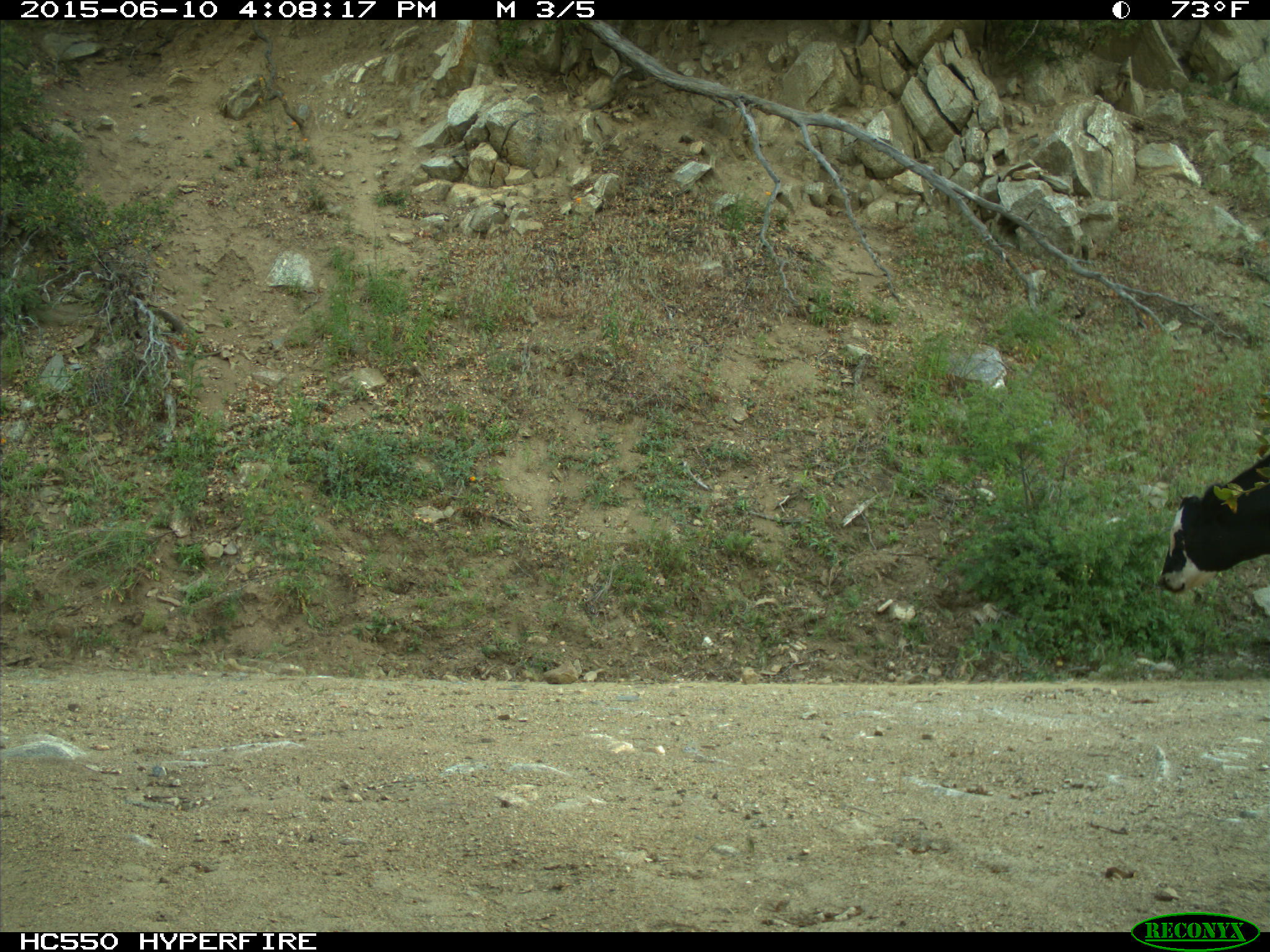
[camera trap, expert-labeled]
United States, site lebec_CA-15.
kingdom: Animalia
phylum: Chordata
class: Mammalia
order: Artiodactyla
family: Bovidae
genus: Bos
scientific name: Bos taurus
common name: domestic cow